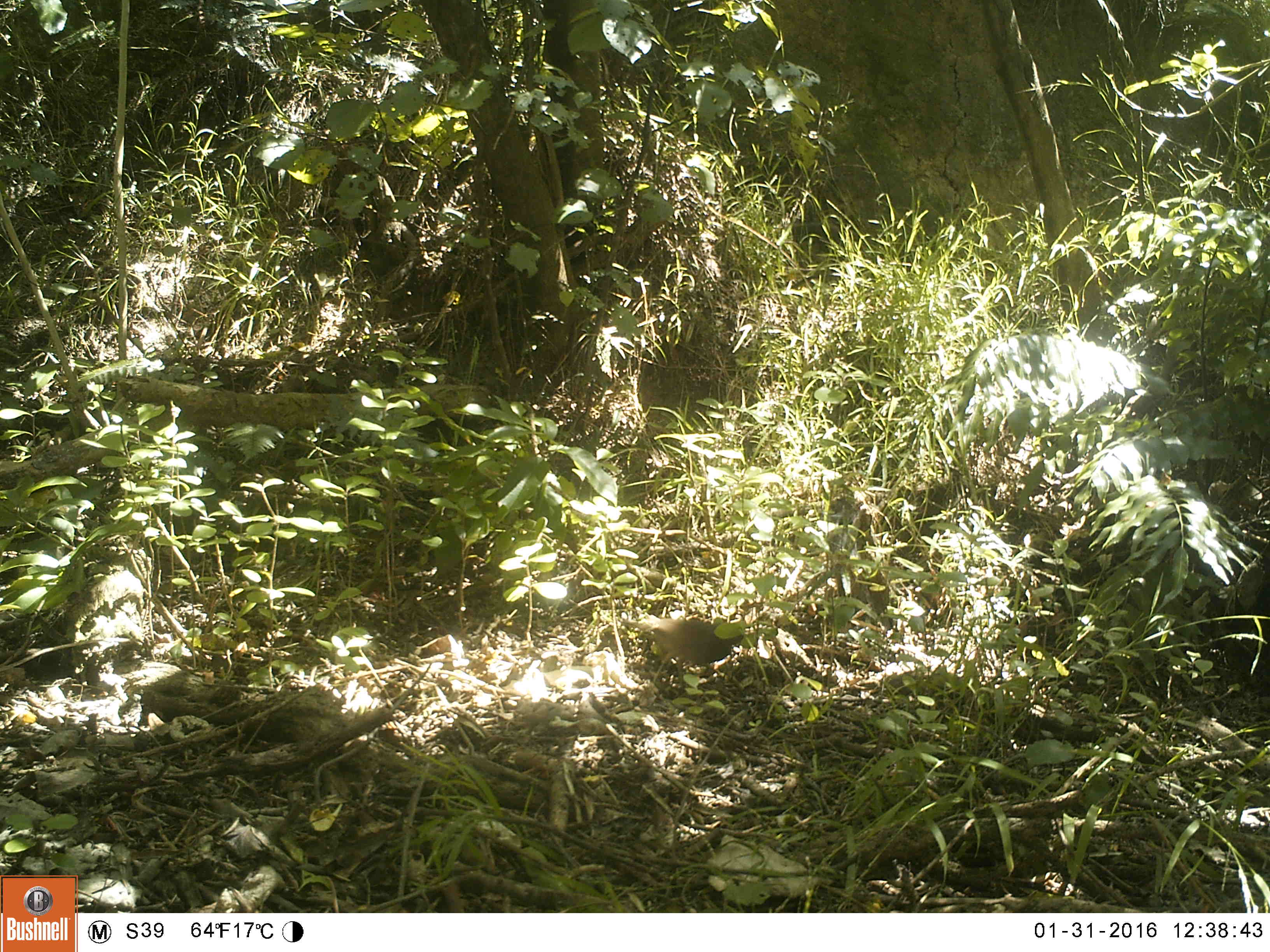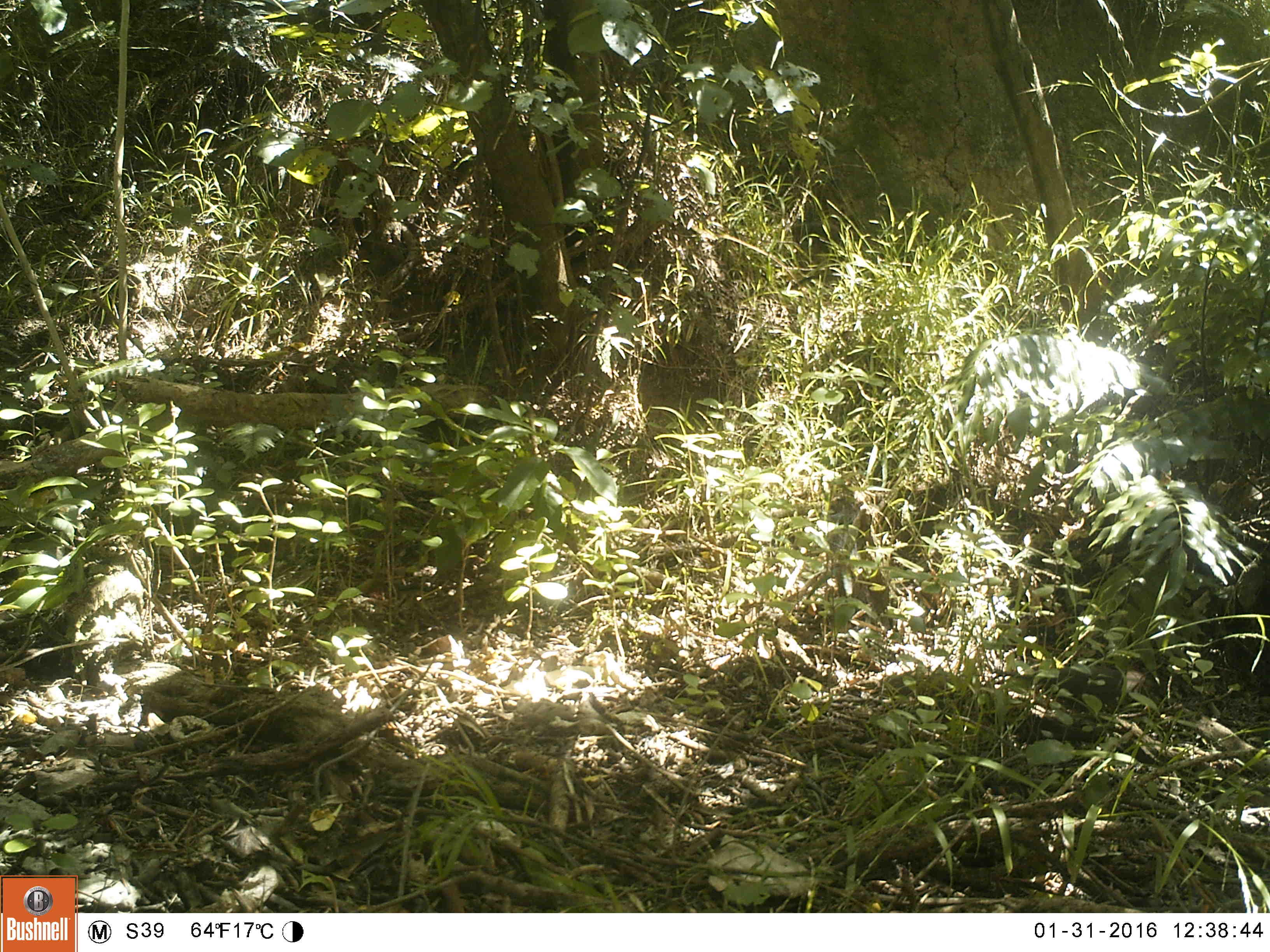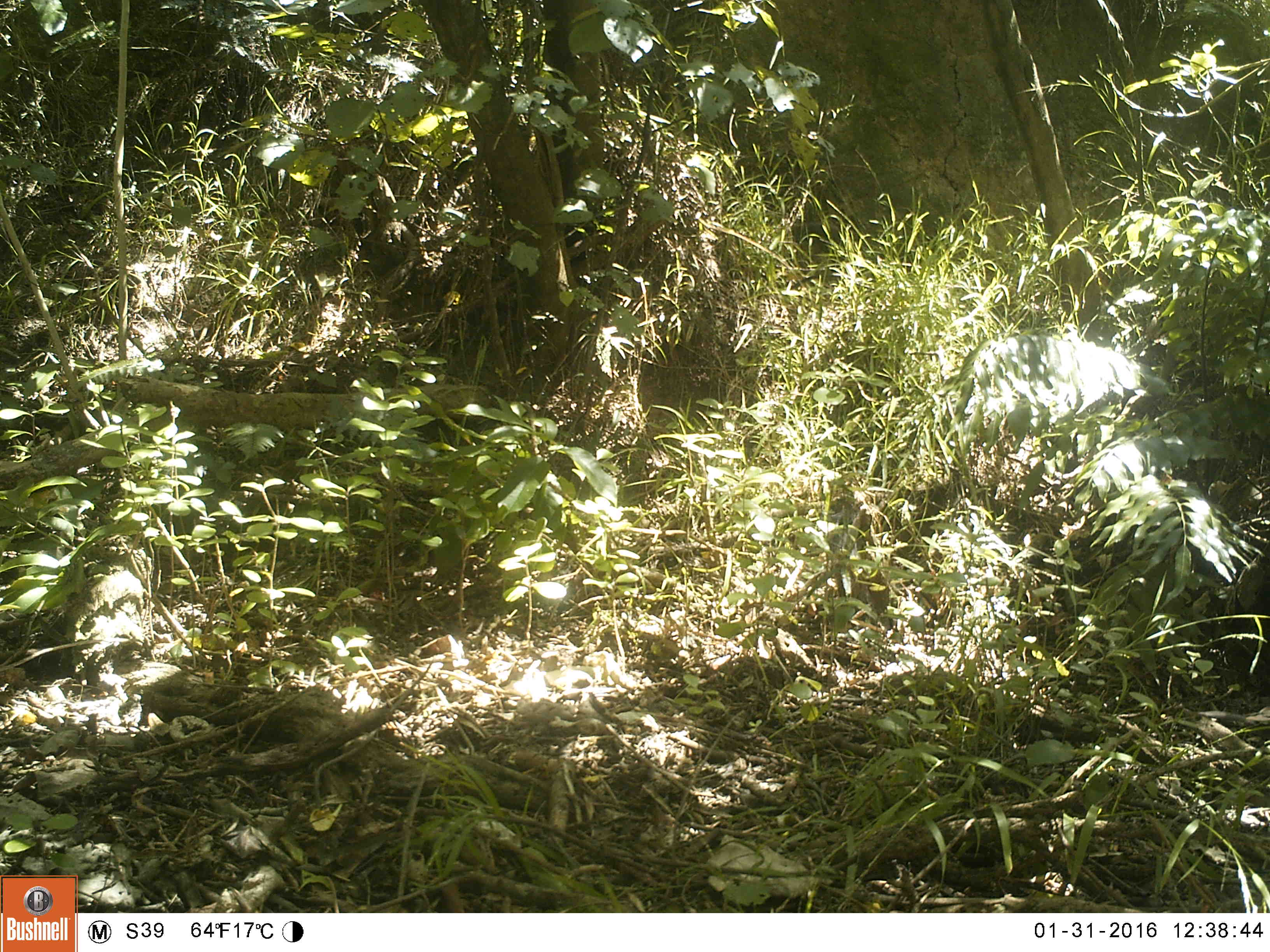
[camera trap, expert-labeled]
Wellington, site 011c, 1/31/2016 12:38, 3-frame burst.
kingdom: Animalia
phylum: Chordata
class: Aves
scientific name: Aves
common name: bird